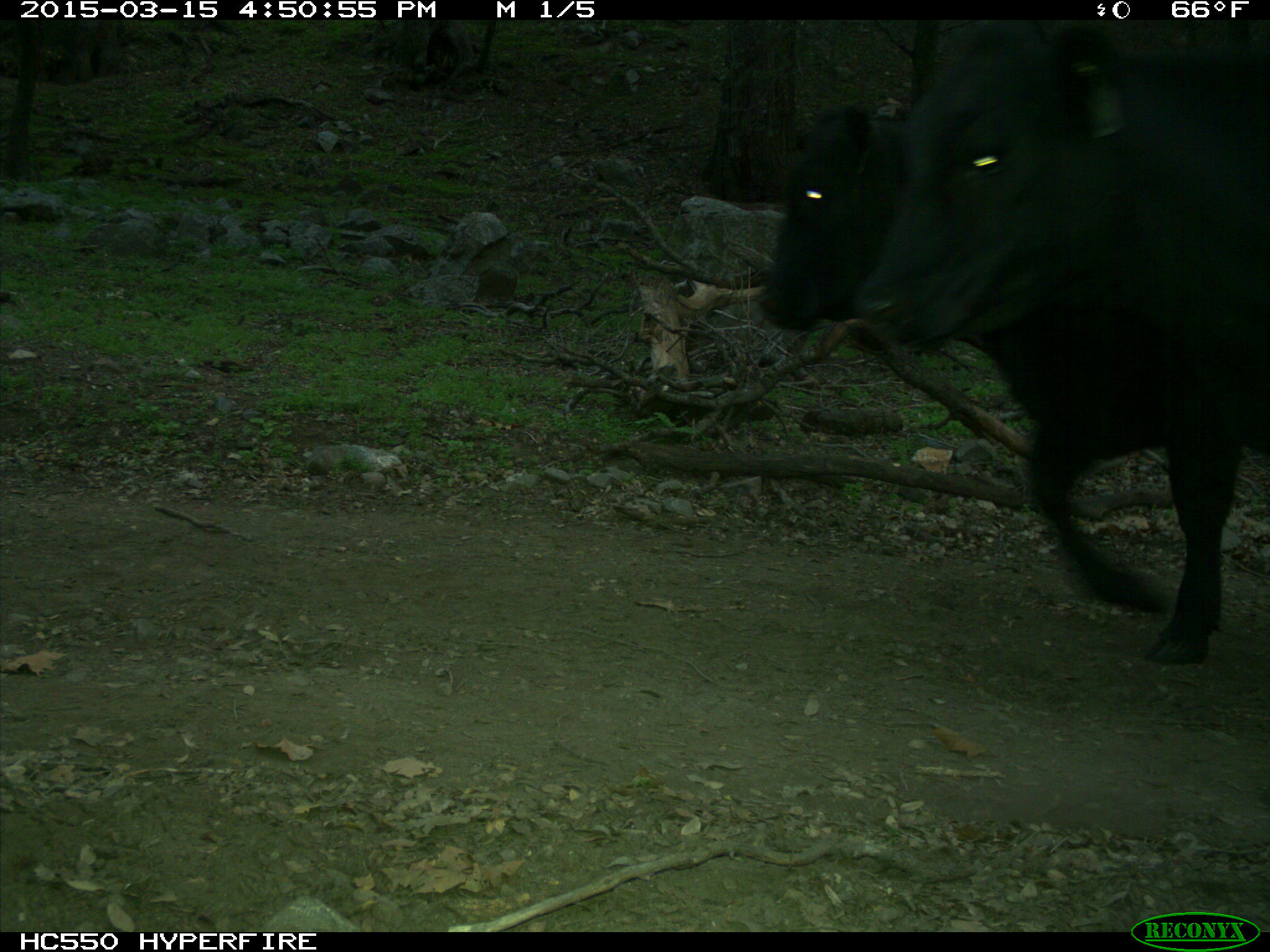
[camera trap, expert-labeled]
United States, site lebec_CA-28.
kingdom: Animalia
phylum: Chordata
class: Mammalia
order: Artiodactyla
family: Bovidae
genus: Bos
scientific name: Bos taurus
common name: domestic cow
Bos taurus (domestic cow).